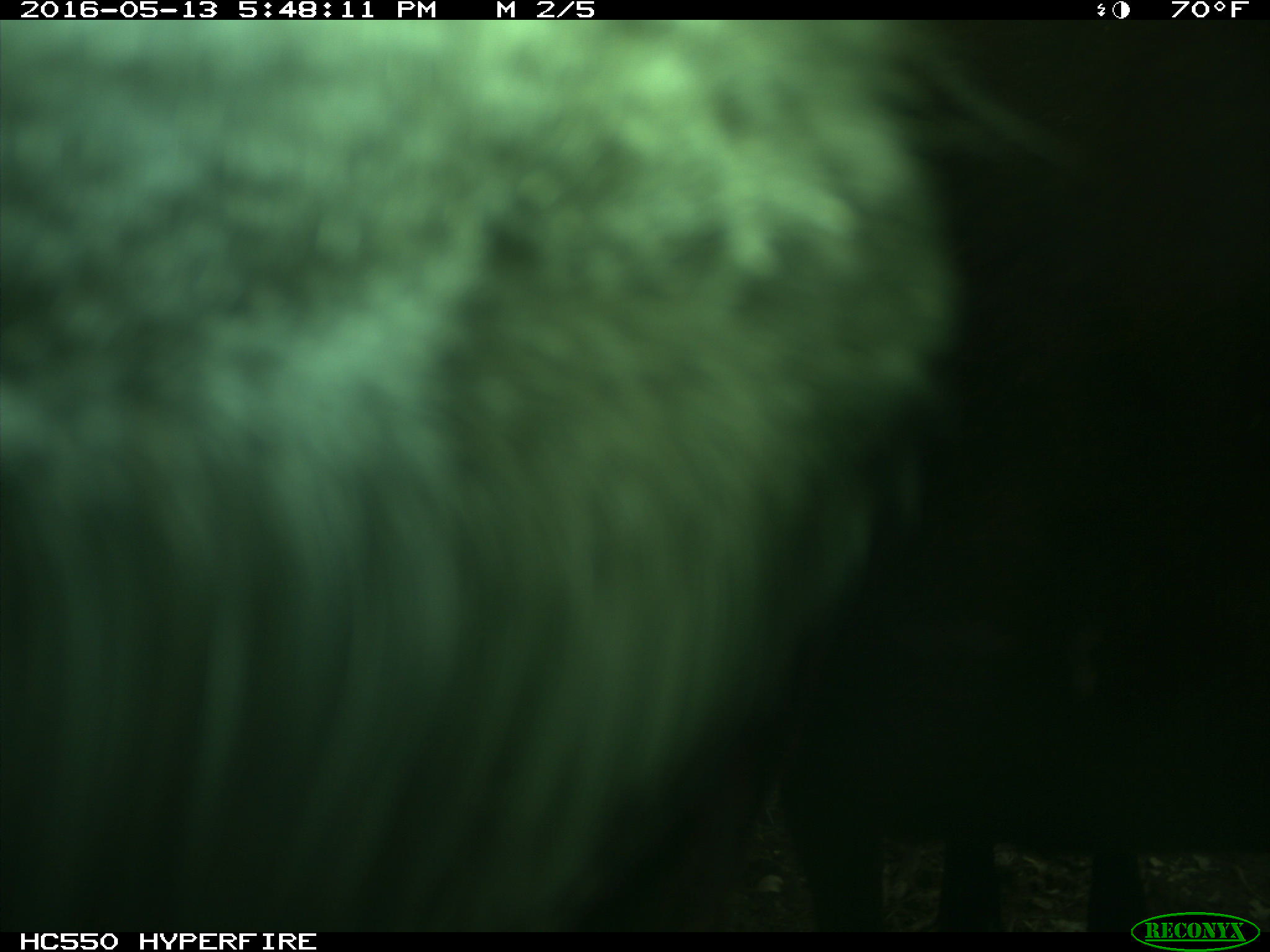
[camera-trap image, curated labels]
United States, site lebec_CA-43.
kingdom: Animalia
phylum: Chordata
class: Mammalia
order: Artiodactyla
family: Bovidae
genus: Bos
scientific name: Bos taurus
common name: domestic cow